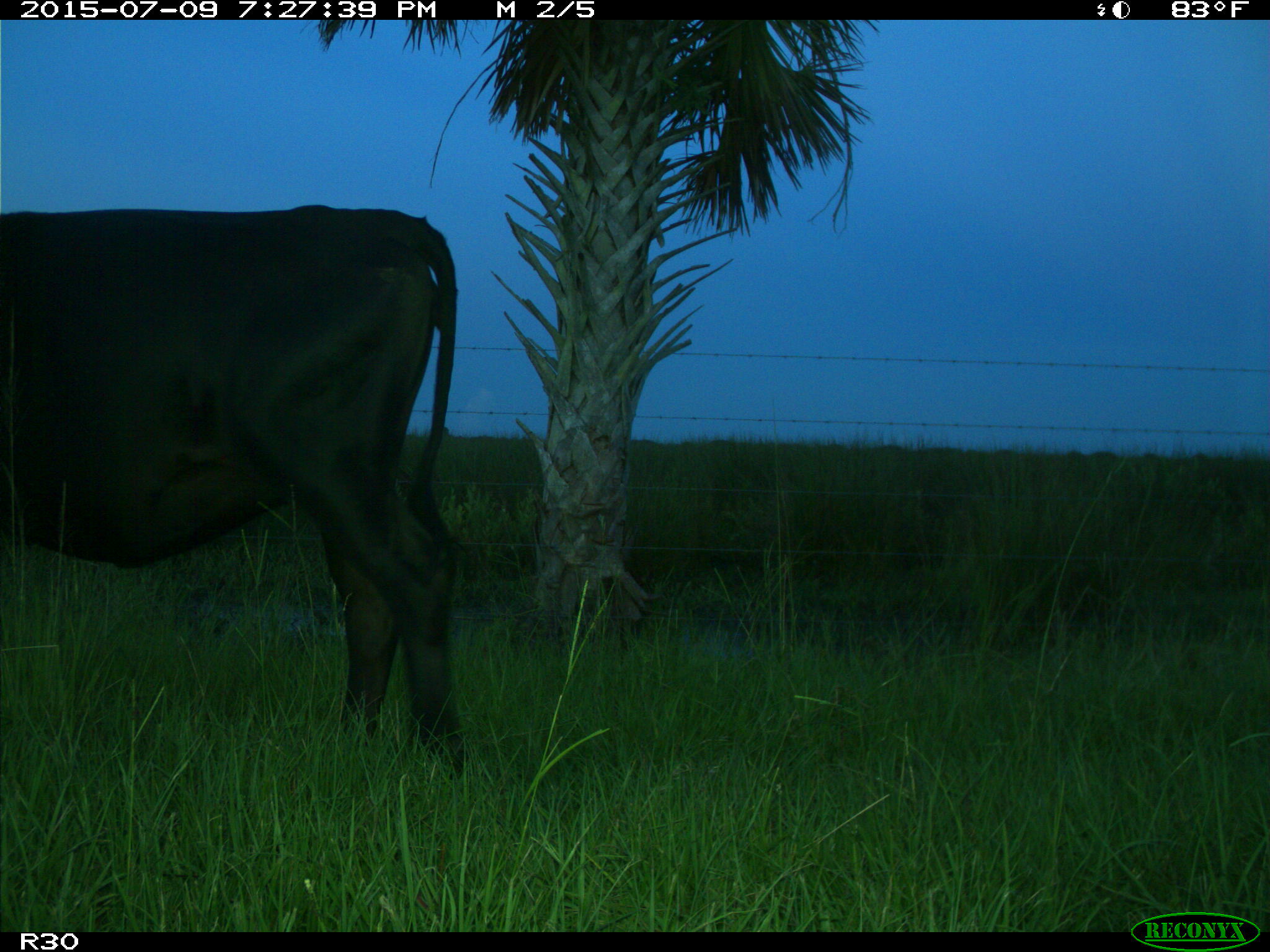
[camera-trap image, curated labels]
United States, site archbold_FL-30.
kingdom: Animalia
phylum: Chordata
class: Mammalia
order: Artiodactyla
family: Bovidae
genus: Bos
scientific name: Bos taurus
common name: domestic cow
Bos taurus (domestic cow).